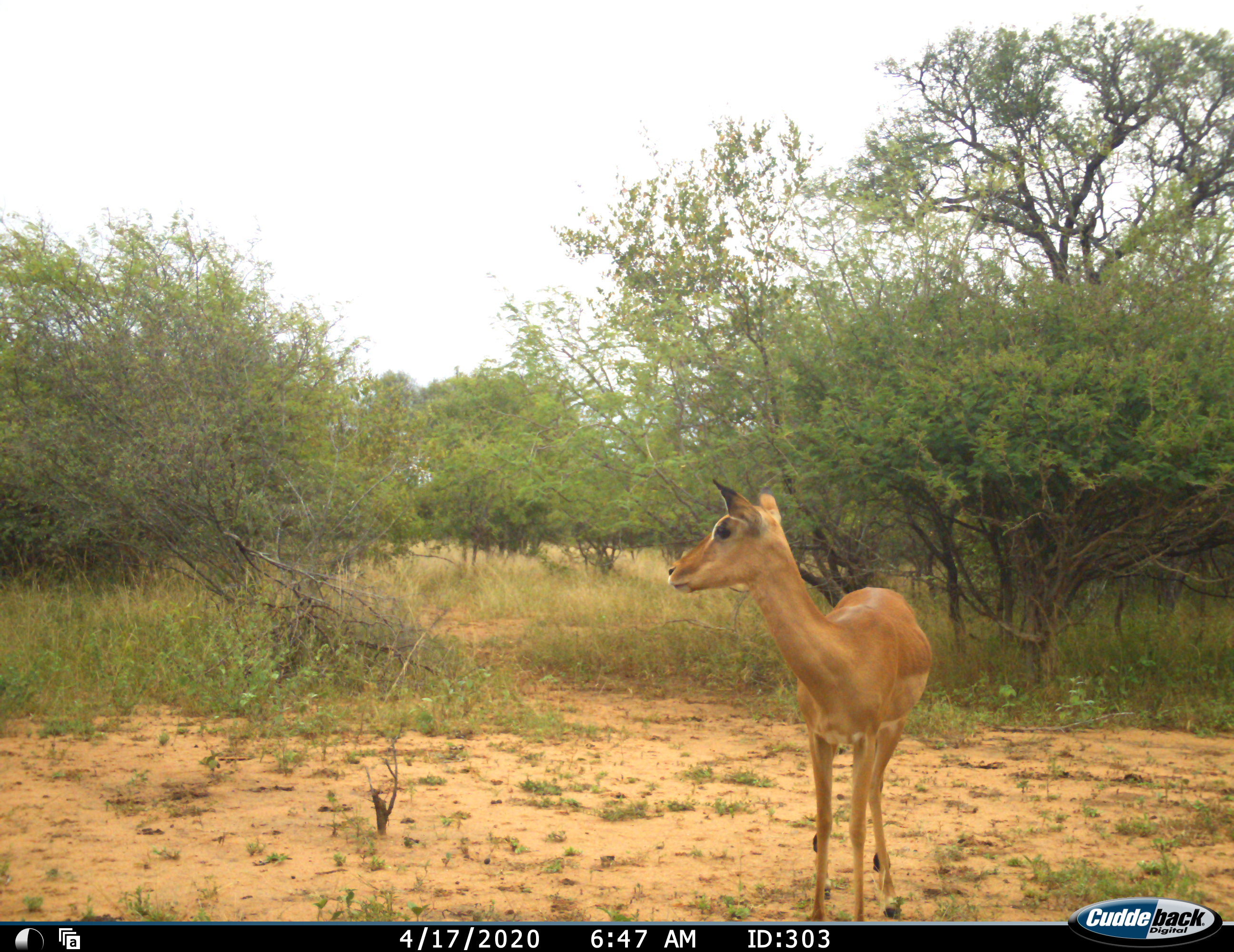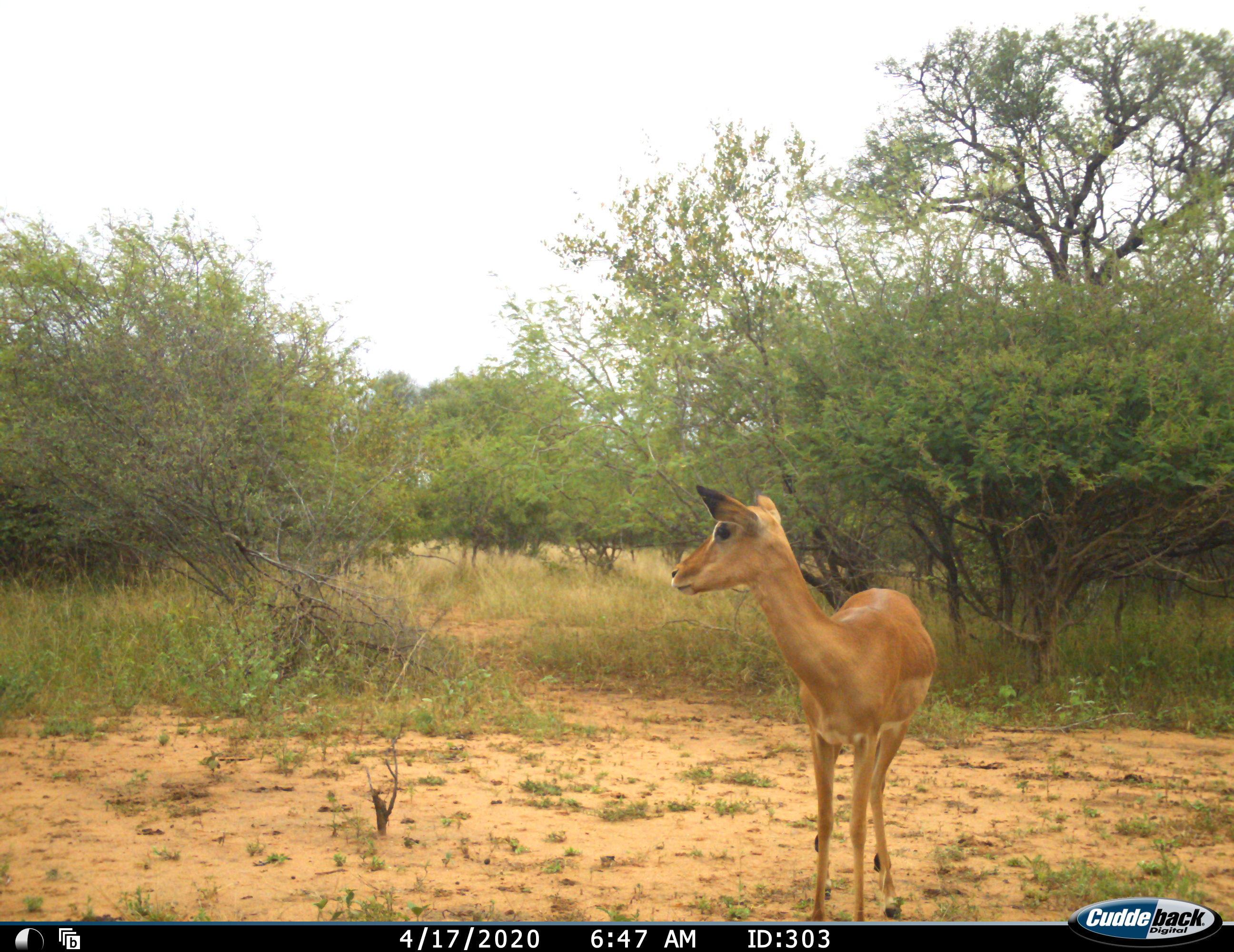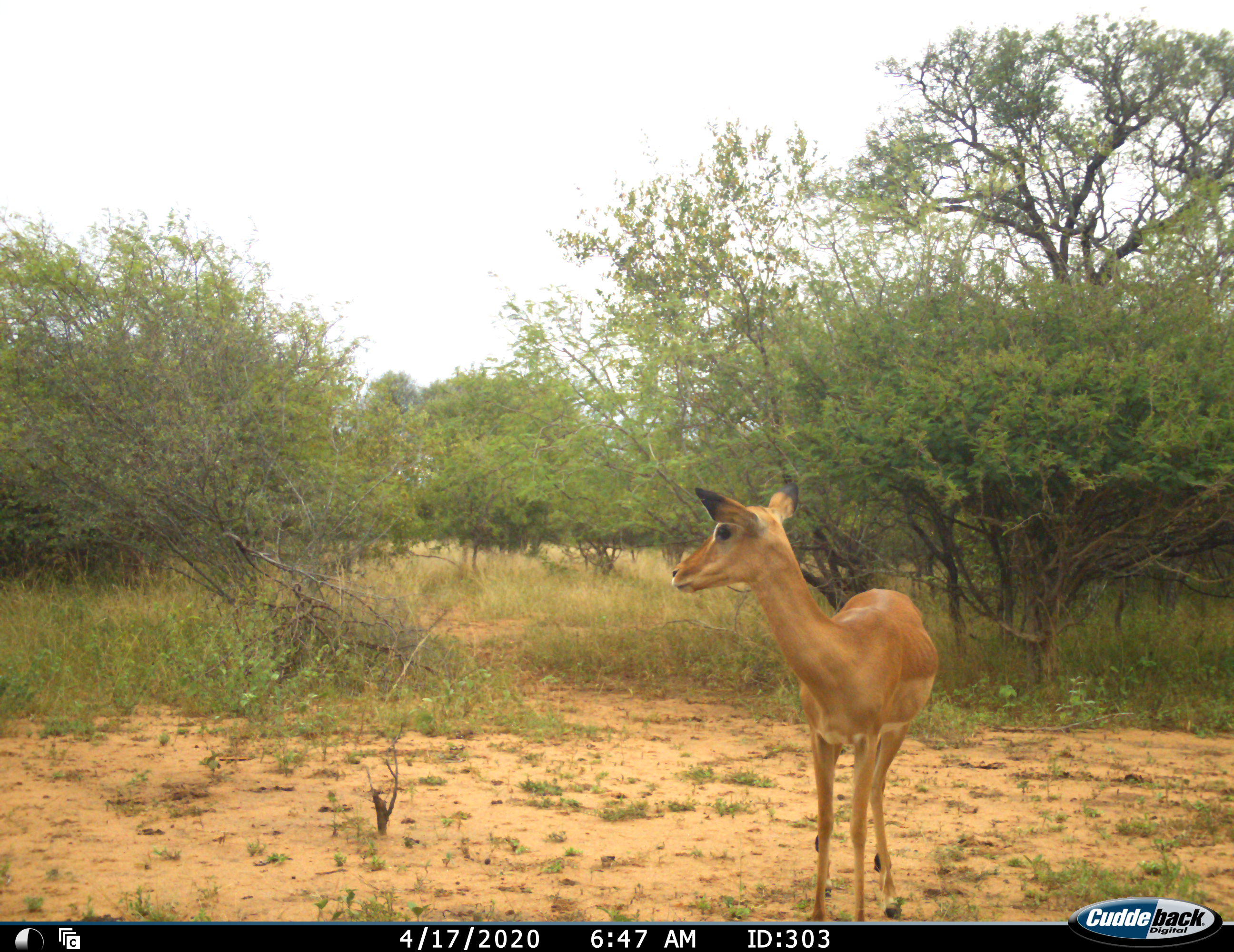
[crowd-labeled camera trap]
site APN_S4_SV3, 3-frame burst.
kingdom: Animalia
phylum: Chordata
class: Mammalia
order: Artiodactyla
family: Bovidae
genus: Aepyceros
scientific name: Aepyceros melampus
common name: impala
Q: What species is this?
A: Impala (Aepyceros melampus).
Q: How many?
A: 1.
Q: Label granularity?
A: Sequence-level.